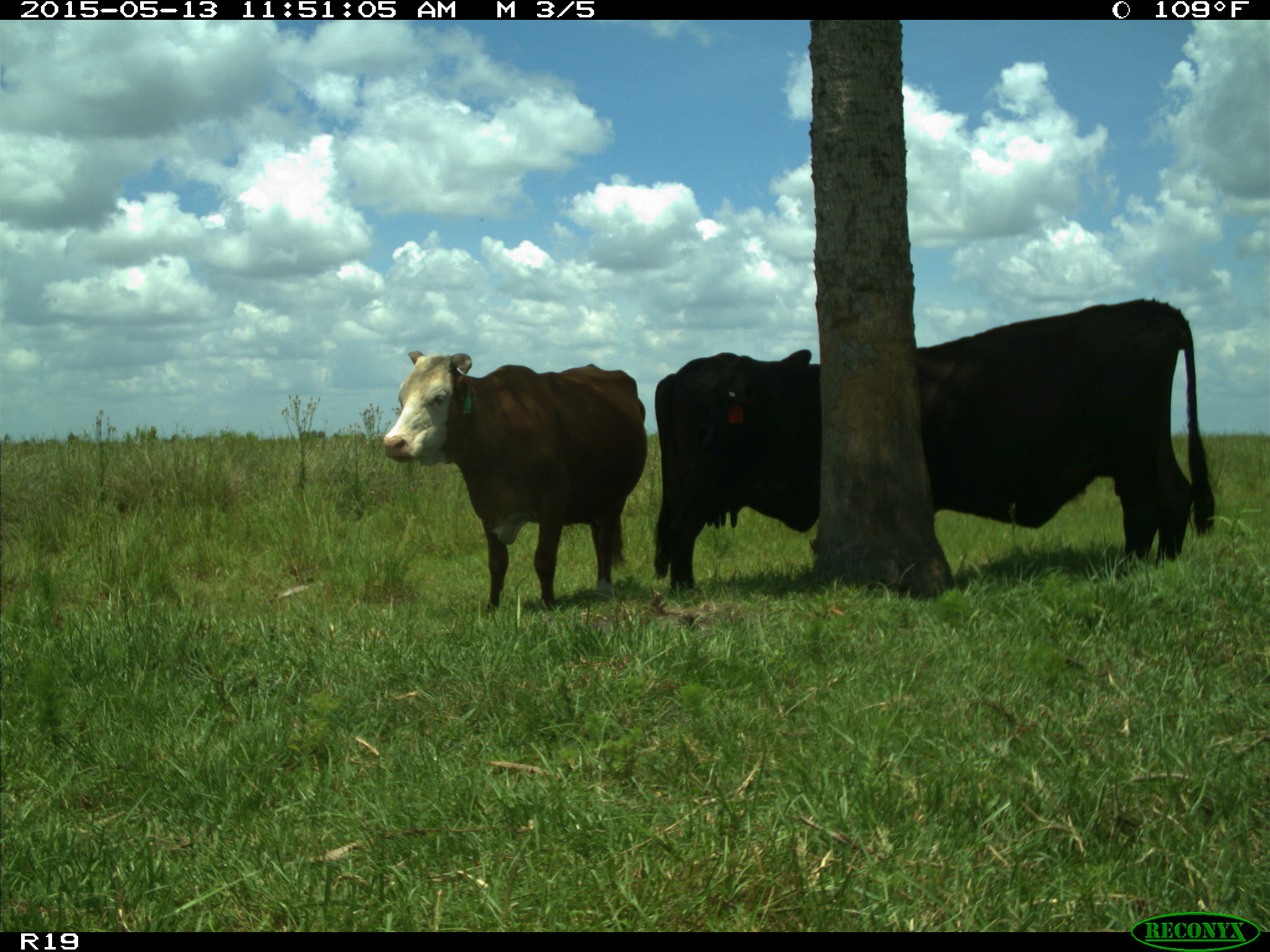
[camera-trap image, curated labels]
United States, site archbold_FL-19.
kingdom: Animalia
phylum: Chordata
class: Mammalia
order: Artiodactyla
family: Bovidae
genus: Bos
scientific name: Bos taurus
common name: domestic cow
Bos taurus (domestic cow).